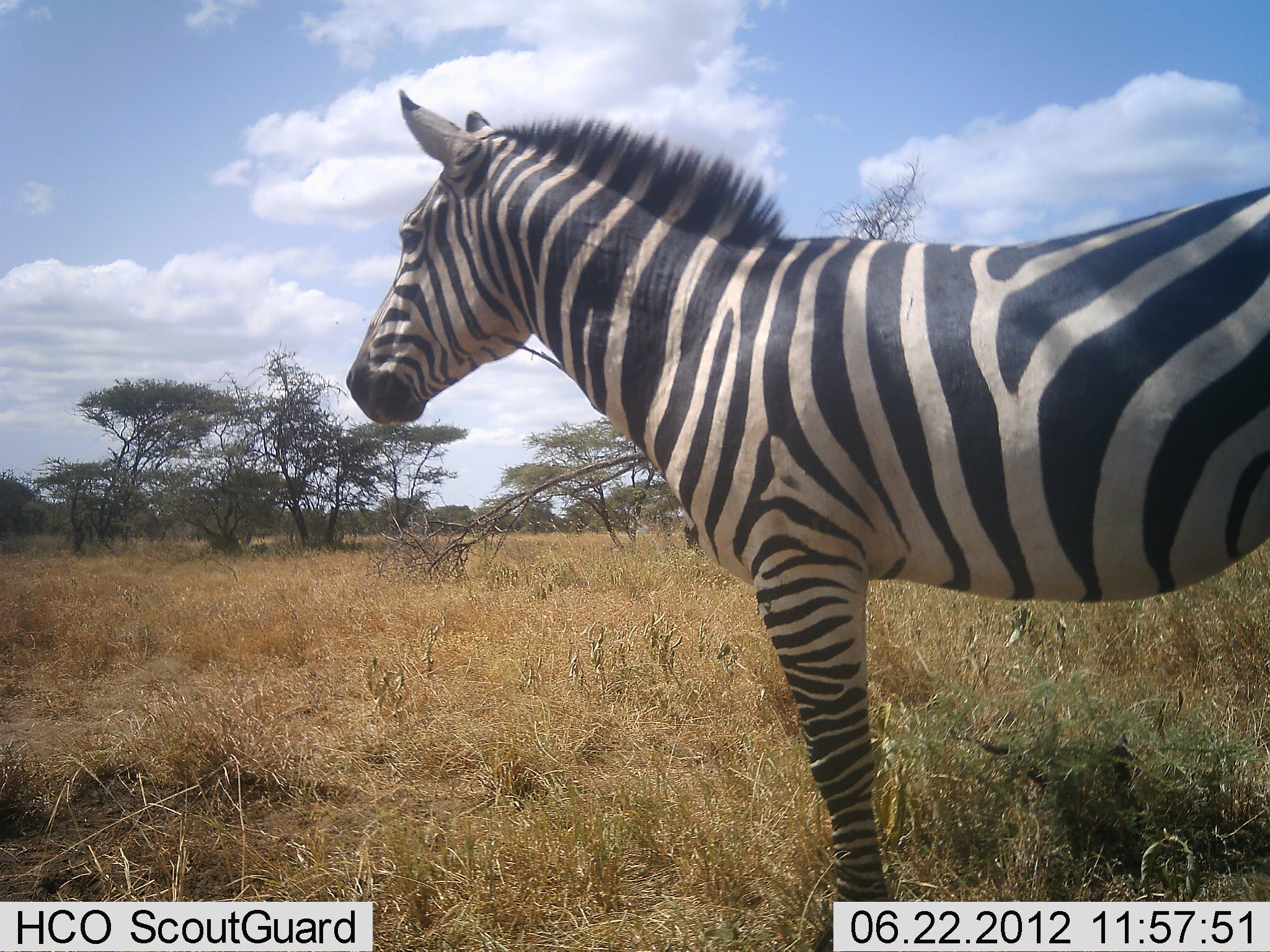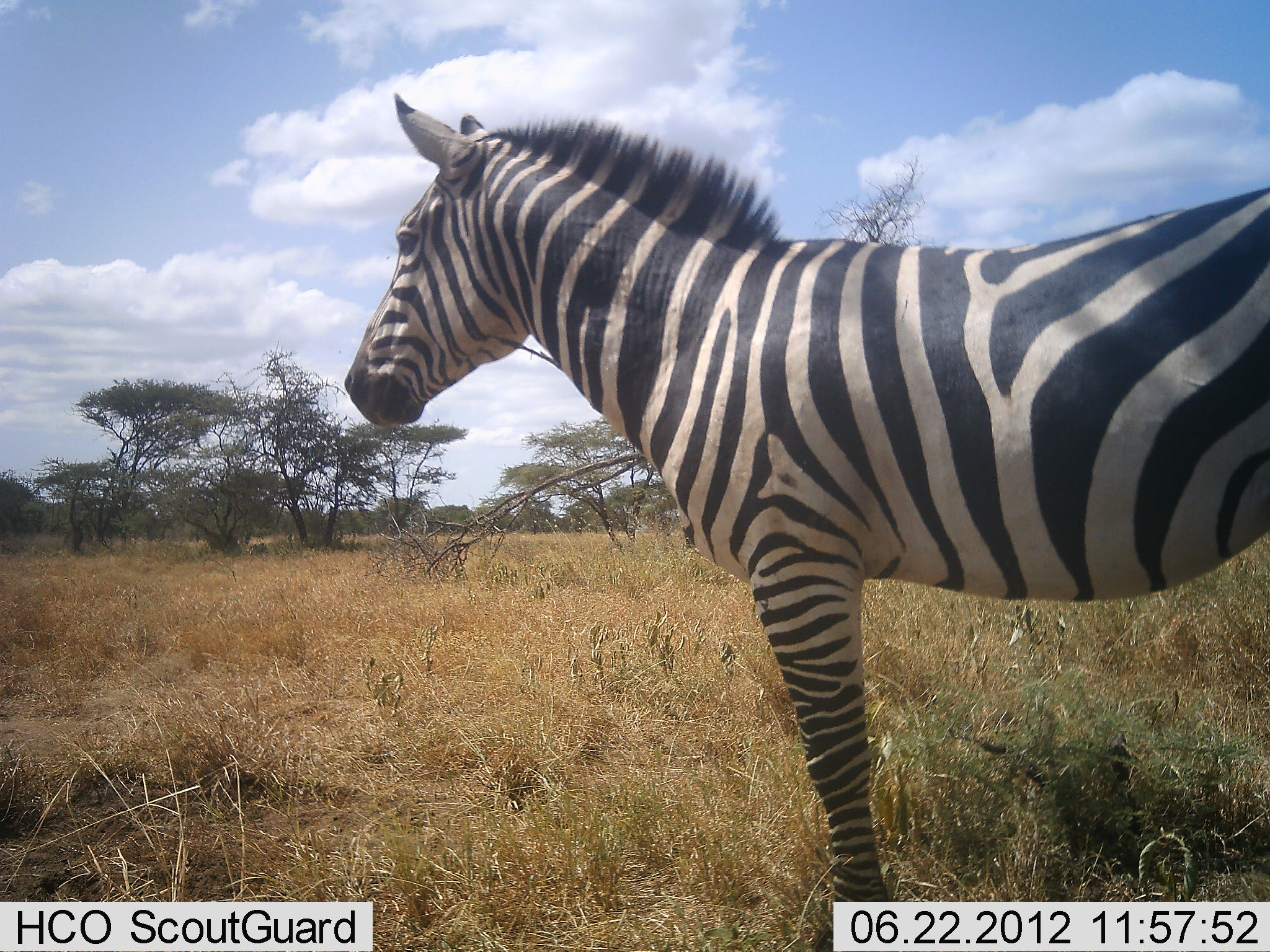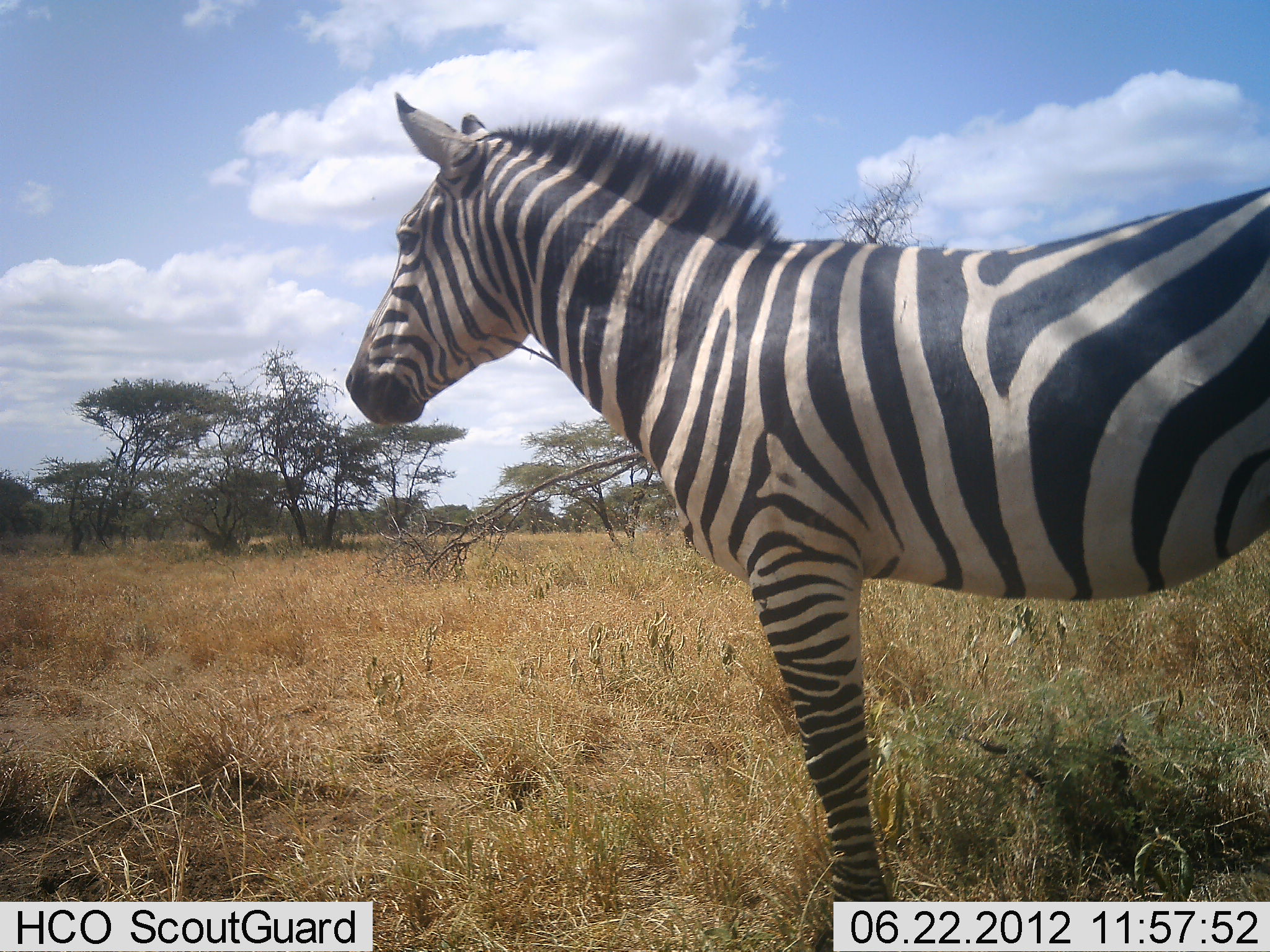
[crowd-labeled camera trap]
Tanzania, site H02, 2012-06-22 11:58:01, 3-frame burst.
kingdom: Animalia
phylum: Chordata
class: Mammalia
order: Perissodactyla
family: Equidae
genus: Equus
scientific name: Equus quagga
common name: plains zebra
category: zebra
Zebra (plains zebra) (Equus quagga), count 1. Behavior (volunteer vote fractions): standing 100%, resting 0%, moving 0%, interacting 0%. Young present (vote fraction): 0%. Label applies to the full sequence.